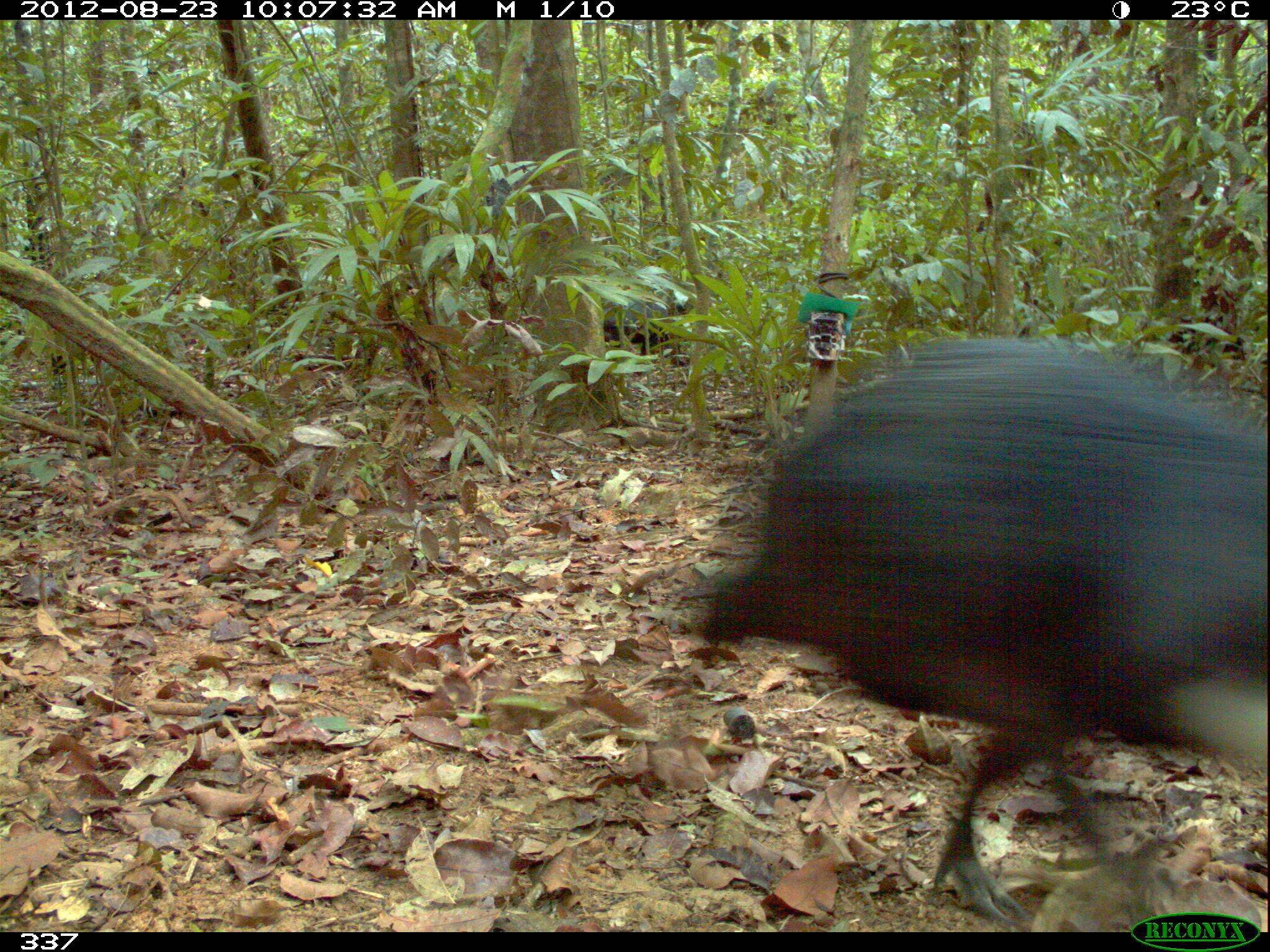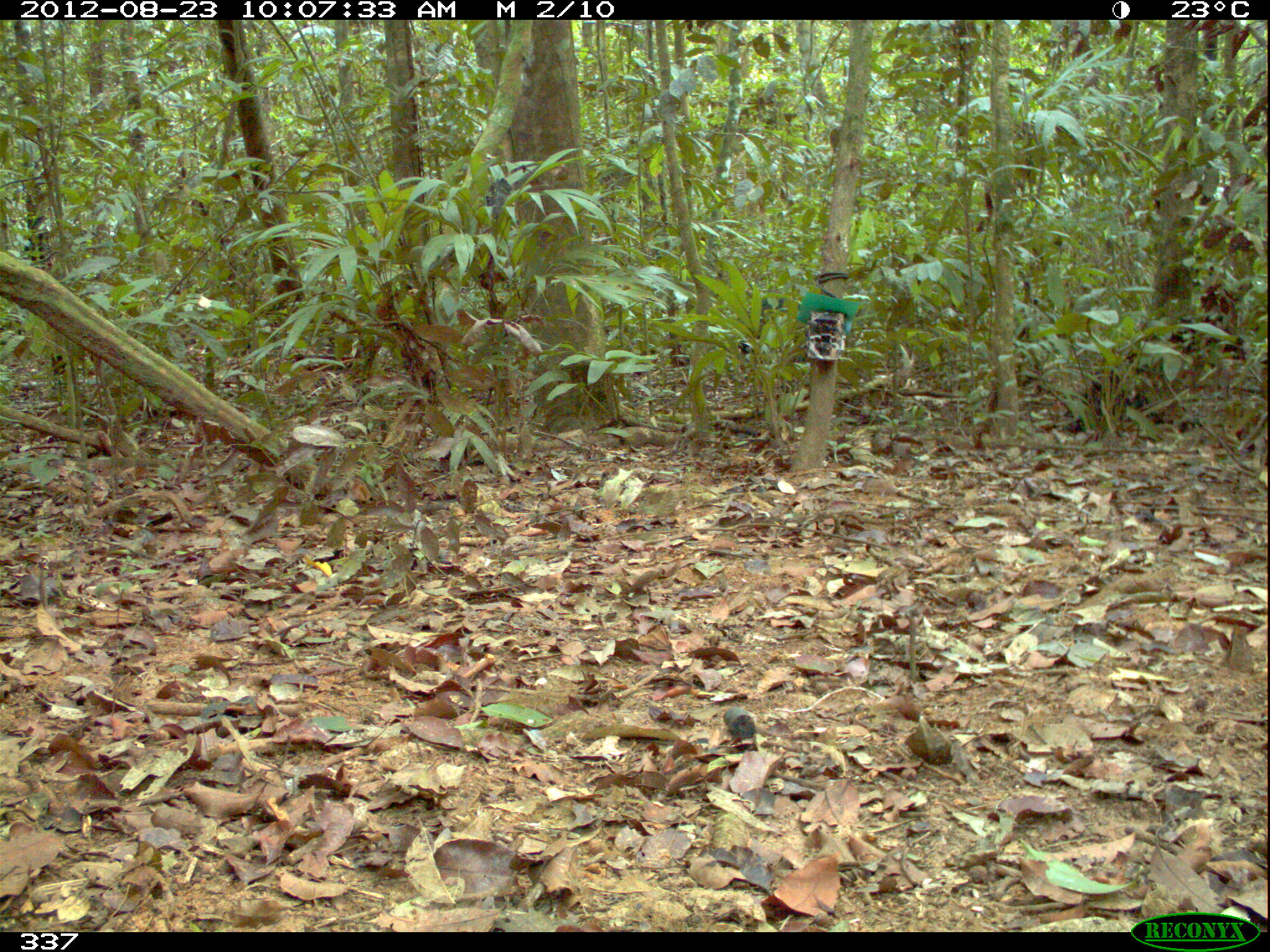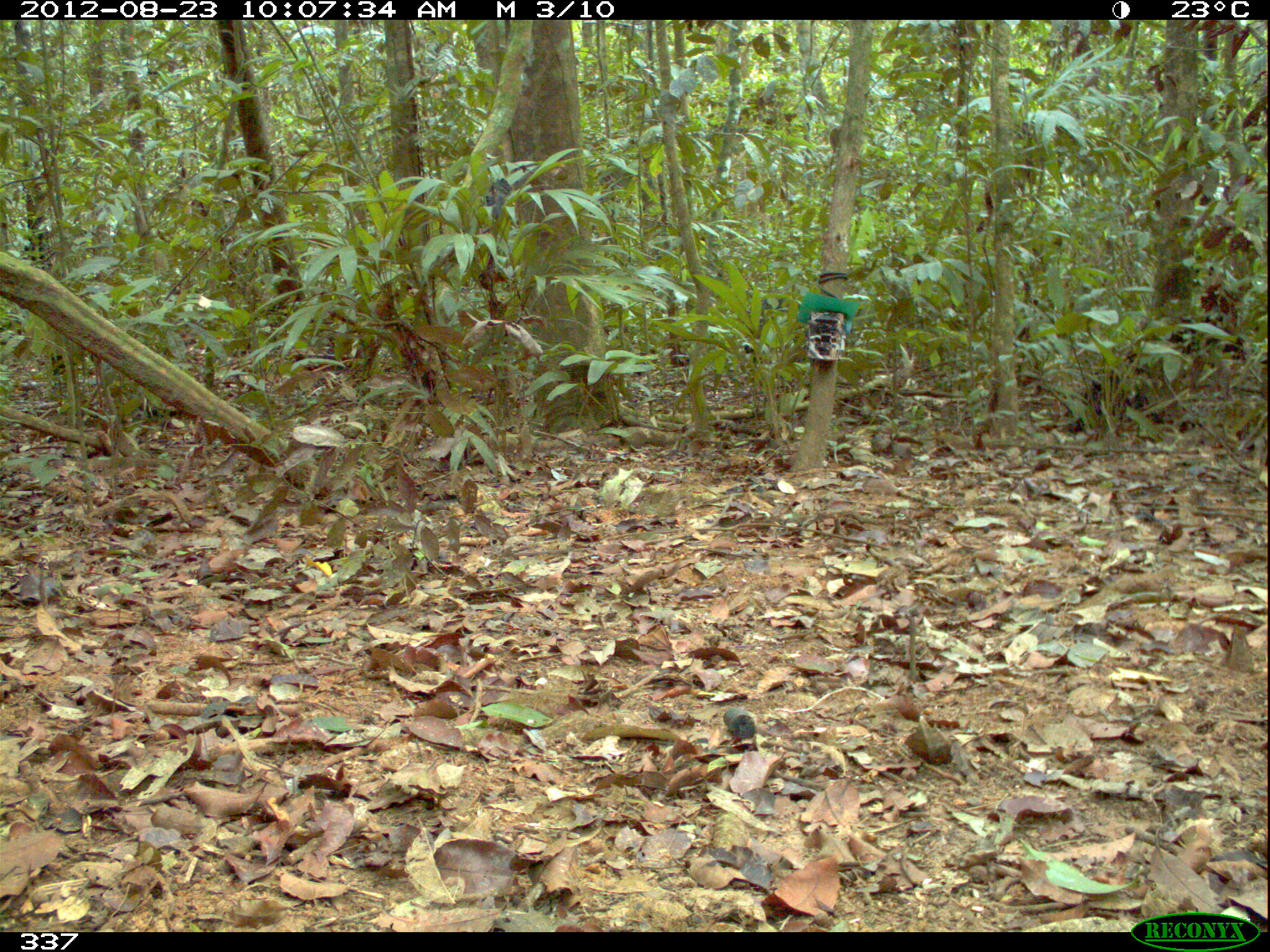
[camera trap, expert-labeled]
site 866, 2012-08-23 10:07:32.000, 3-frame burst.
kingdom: Animalia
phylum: Chordata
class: Mammalia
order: Artiodactyla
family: Tayassuidae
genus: Tayassu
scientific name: Tayassu pecari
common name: white-lipped peccary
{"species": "Tayassu pecari (white-lipped peccary)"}